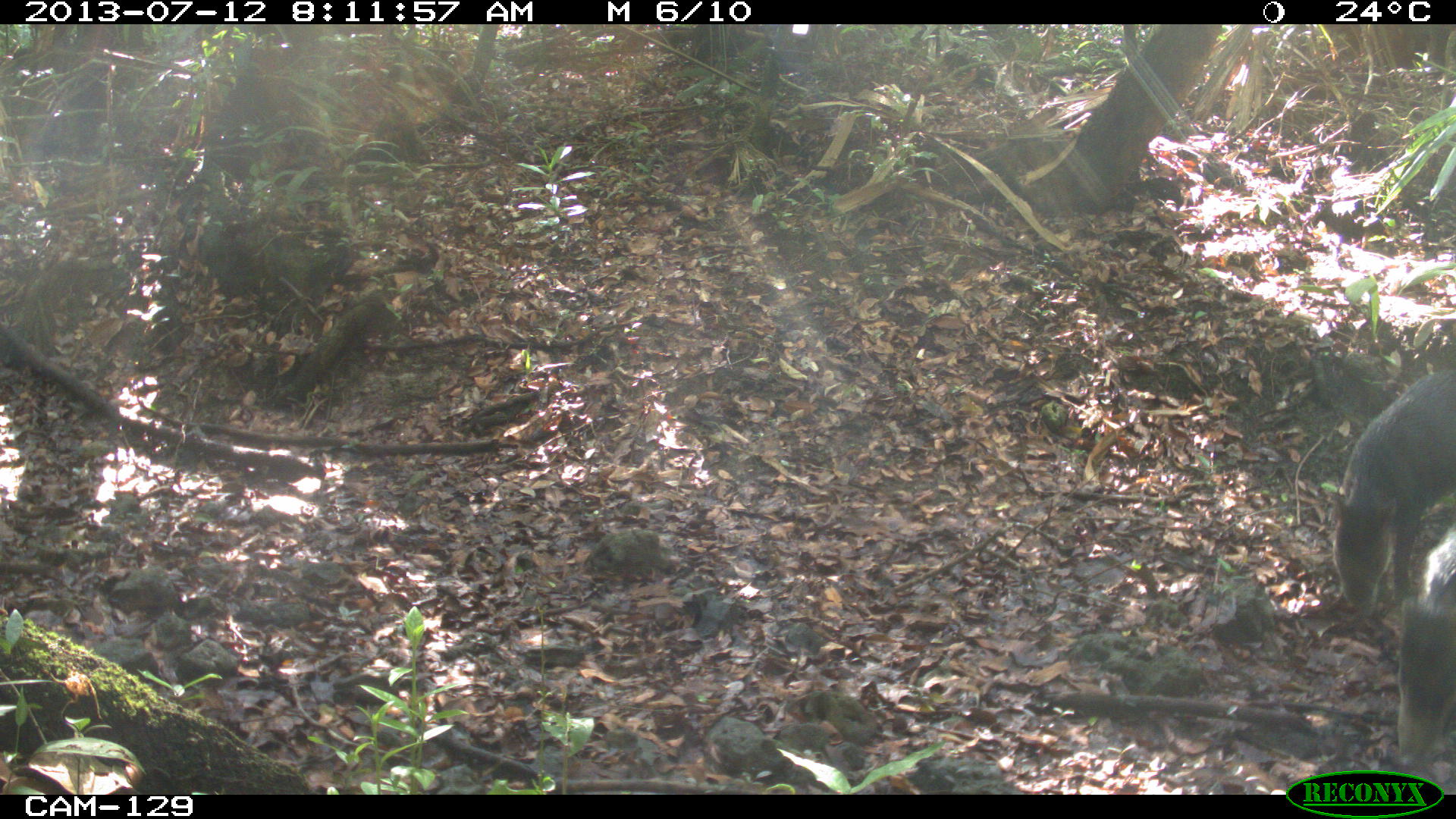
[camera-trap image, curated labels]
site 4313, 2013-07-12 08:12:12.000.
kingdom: Animalia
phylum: Chordata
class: Mammalia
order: Artiodactyla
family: Tayassuidae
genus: Tayassu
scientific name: Tayassu pecari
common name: white-lipped peccary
Tayassu pecari (white-lipped peccary), count 7.